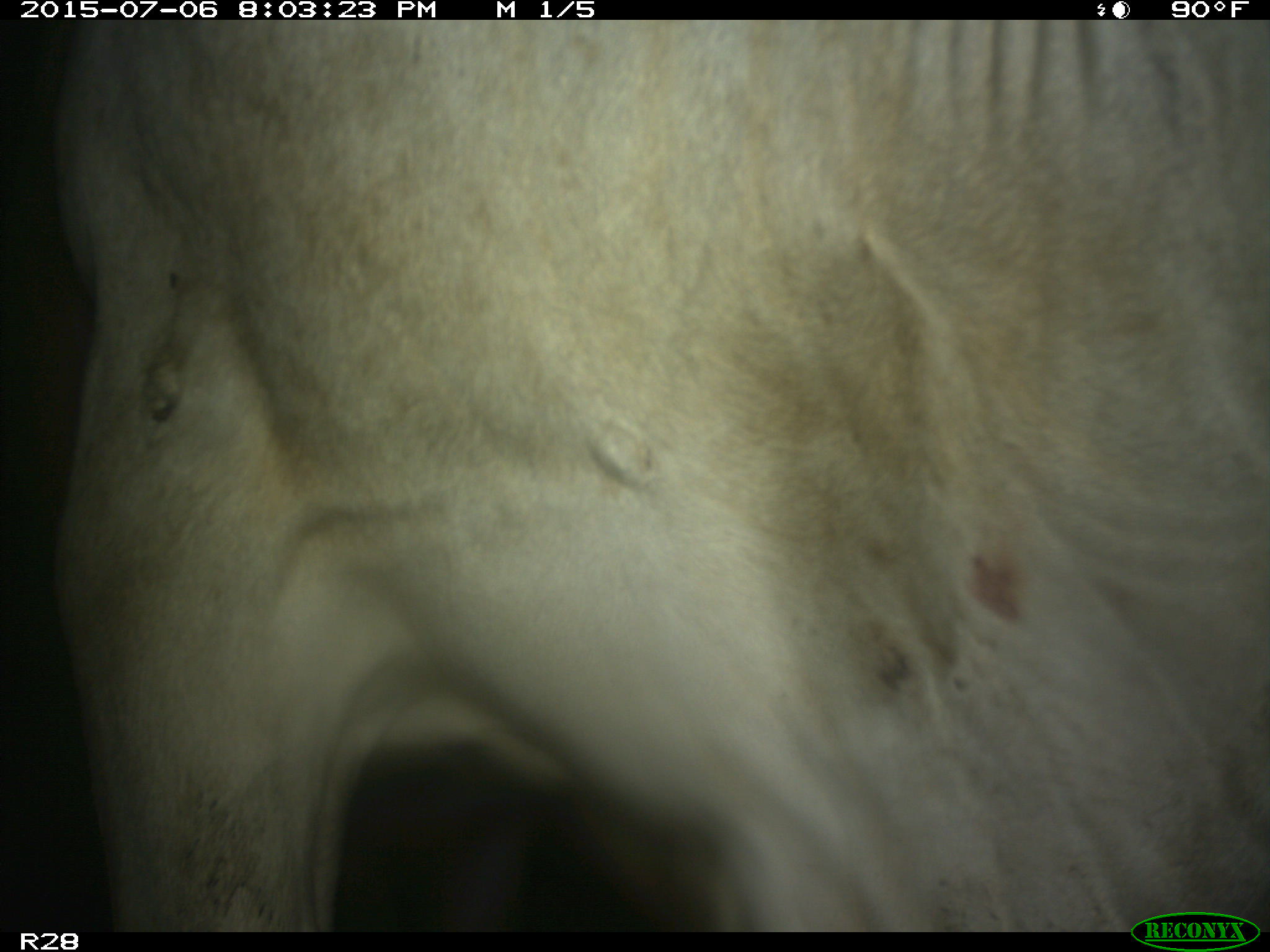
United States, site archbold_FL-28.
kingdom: Animalia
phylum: Chordata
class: Mammalia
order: Artiodactyla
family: Bovidae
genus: Bos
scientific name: Bos taurus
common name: domestic cow